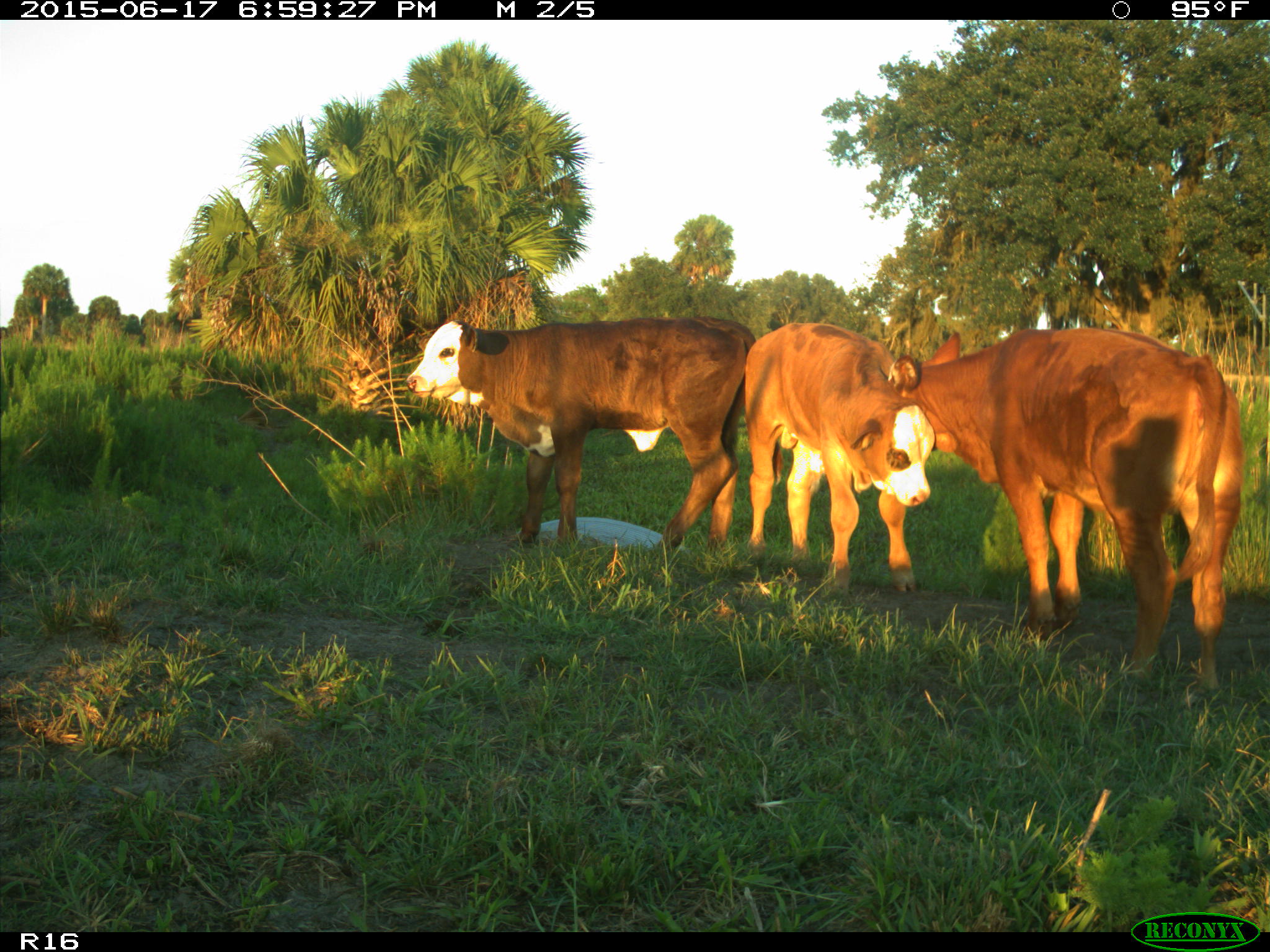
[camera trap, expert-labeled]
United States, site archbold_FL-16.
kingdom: Animalia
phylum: Chordata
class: Mammalia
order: Artiodactyla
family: Bovidae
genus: Bos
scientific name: Bos taurus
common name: domestic cow